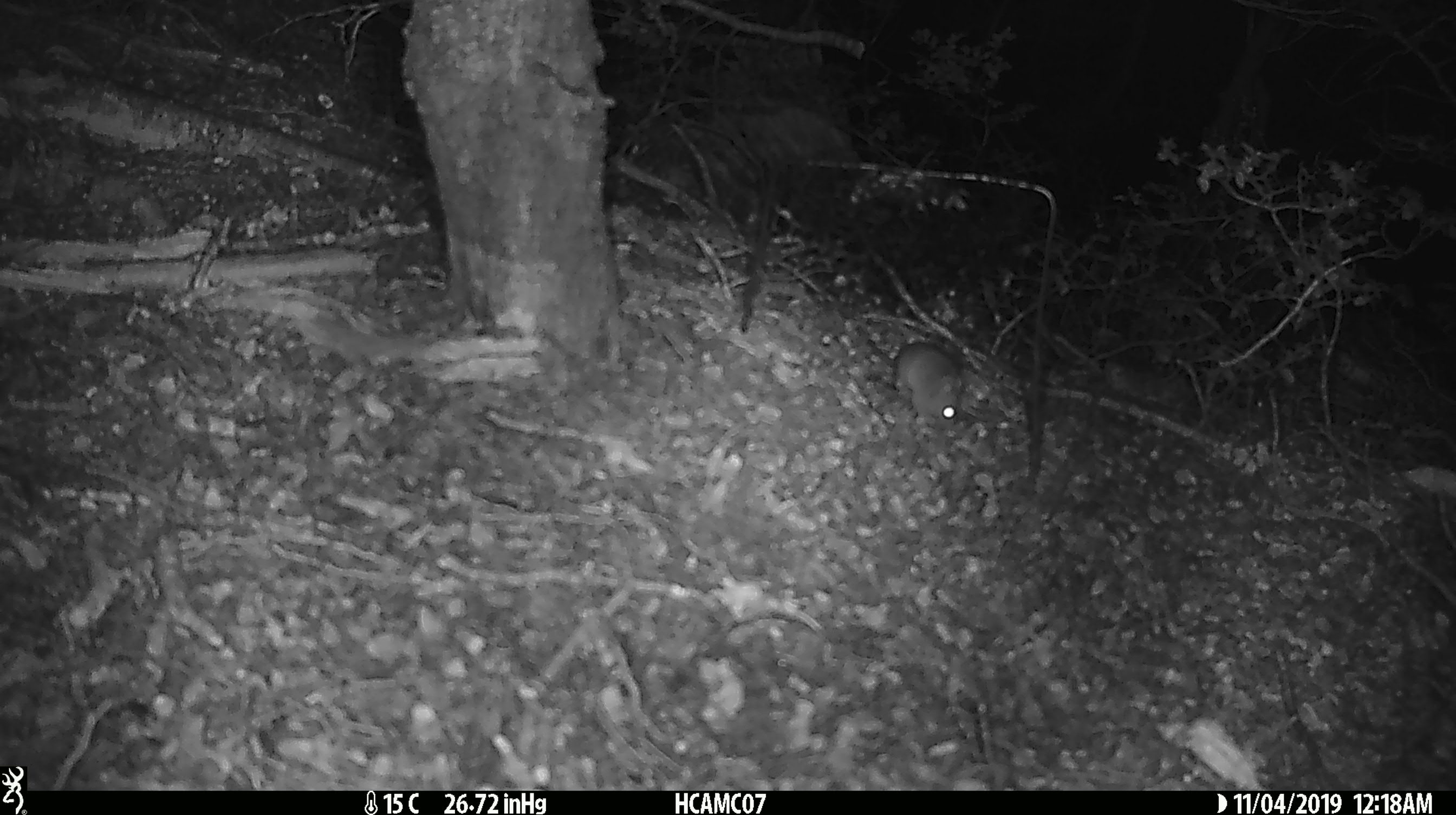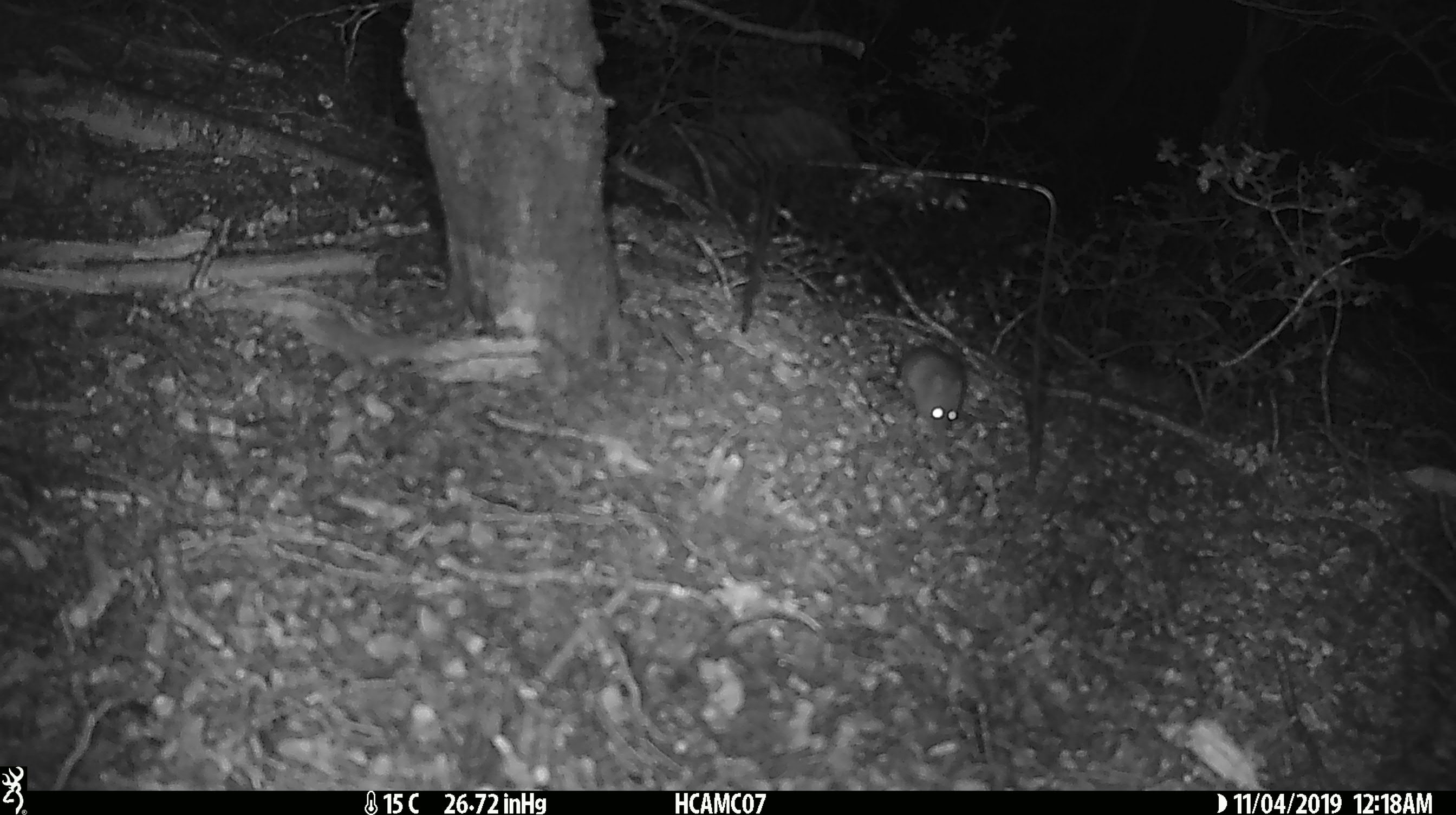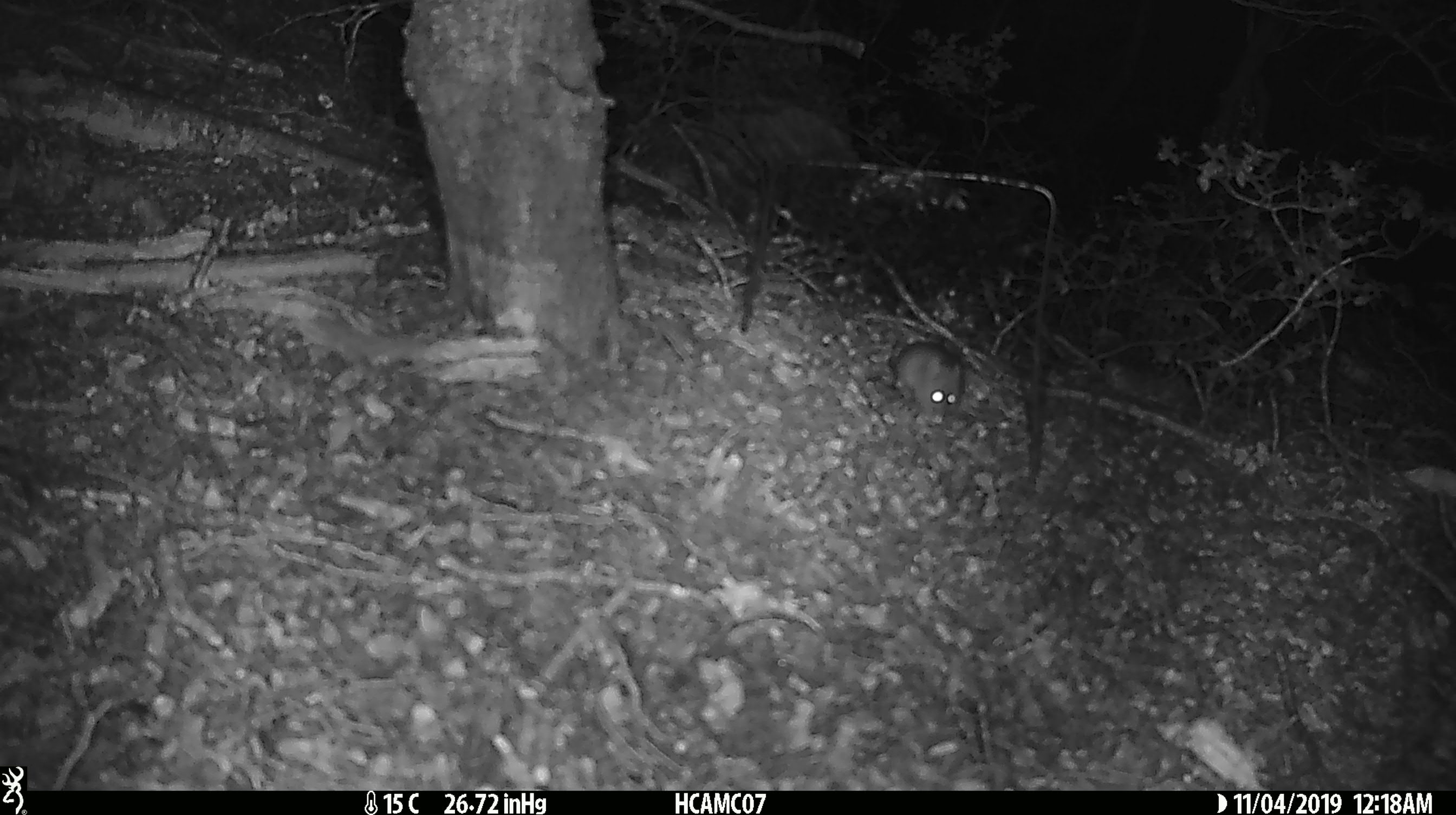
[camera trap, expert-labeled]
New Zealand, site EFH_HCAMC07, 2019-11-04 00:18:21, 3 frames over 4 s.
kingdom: Animalia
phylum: Chordata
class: Mammalia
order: Rodentia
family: Muridae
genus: Mus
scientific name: Mus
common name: mouse